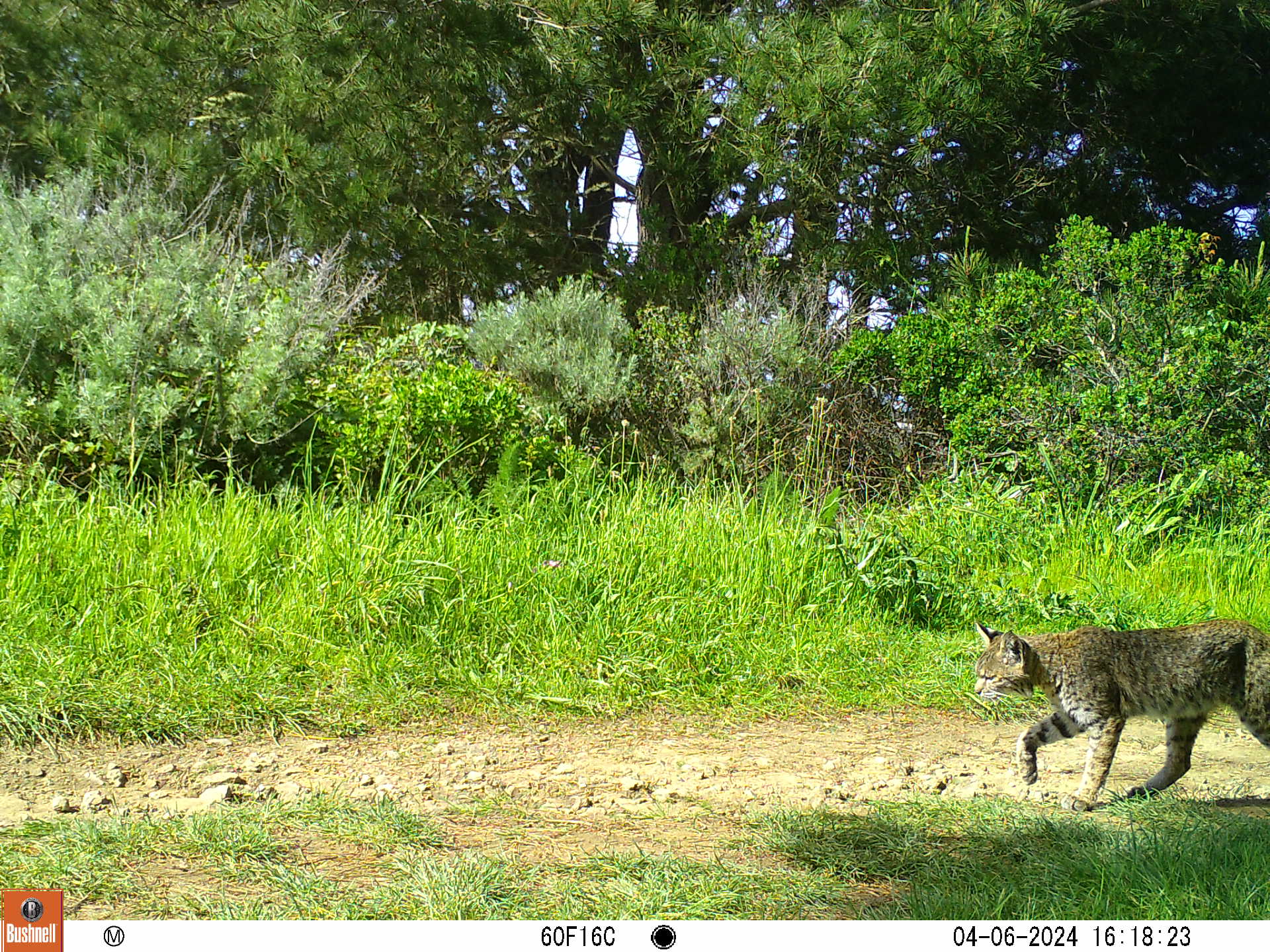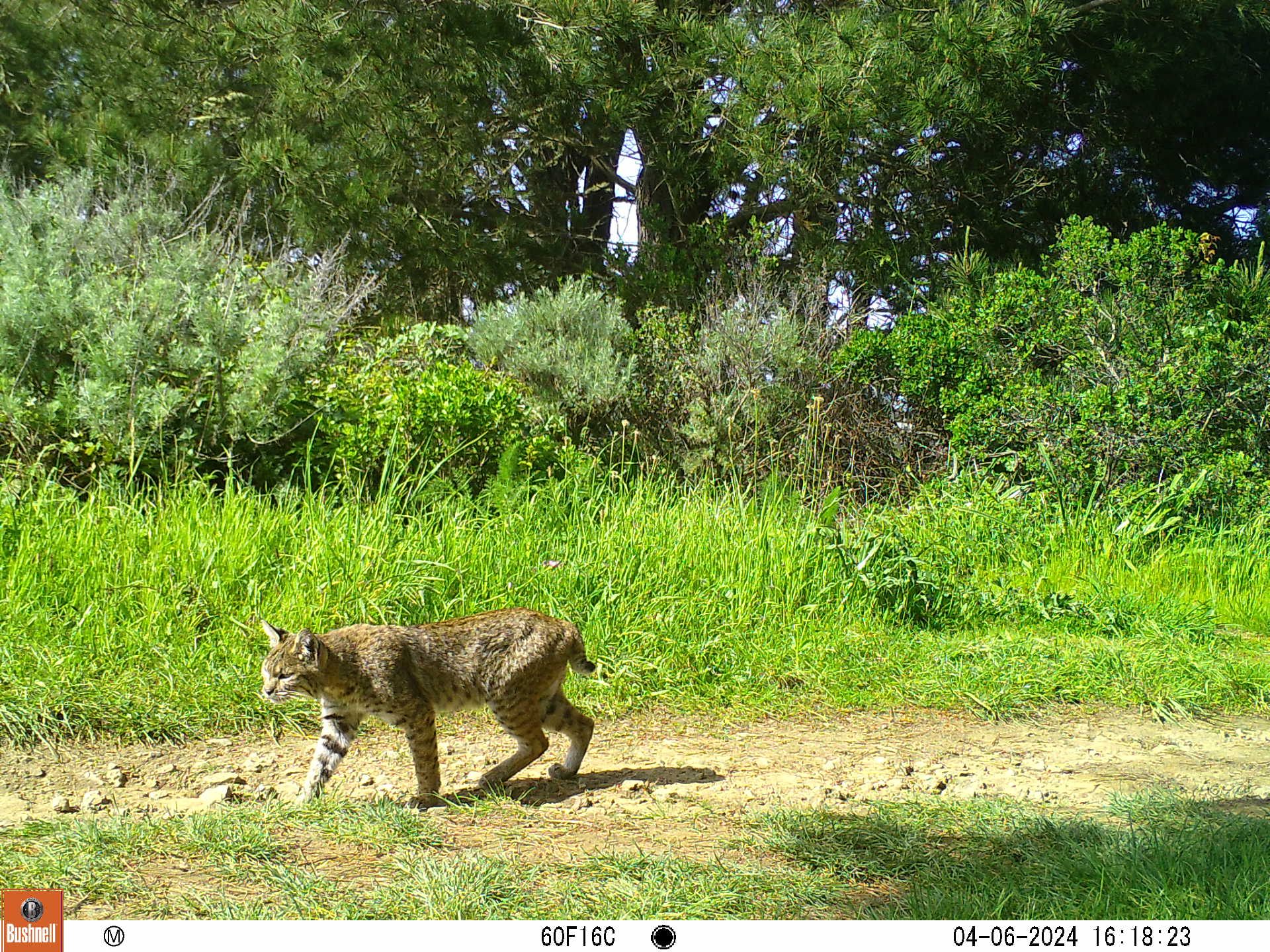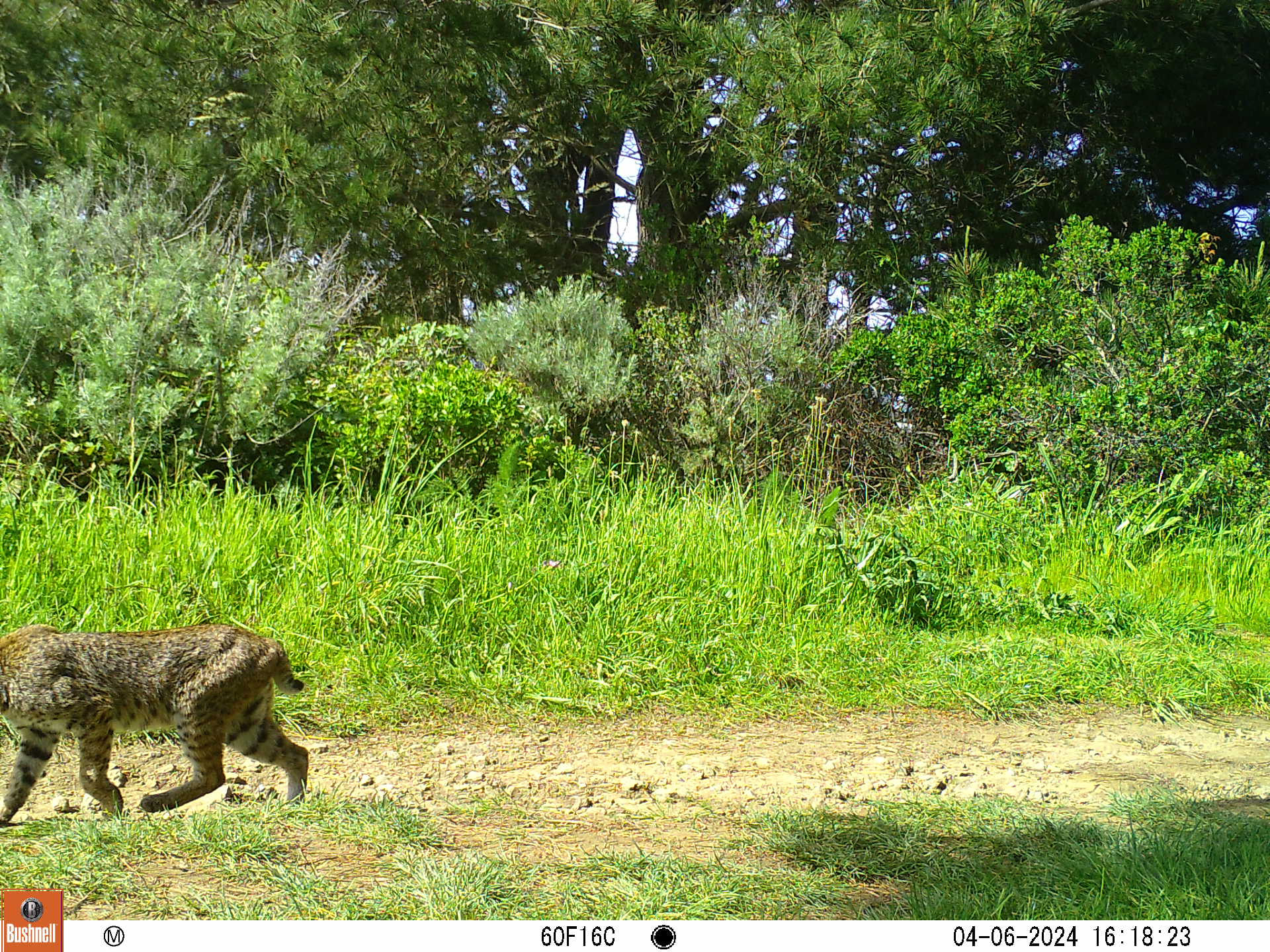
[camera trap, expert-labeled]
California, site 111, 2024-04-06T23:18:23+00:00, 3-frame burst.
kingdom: Animalia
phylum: Chordata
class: Mammalia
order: Carnivora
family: Felidae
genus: Lynx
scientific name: Lynx rufus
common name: bobcat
Bobcat (Lynx rufus).